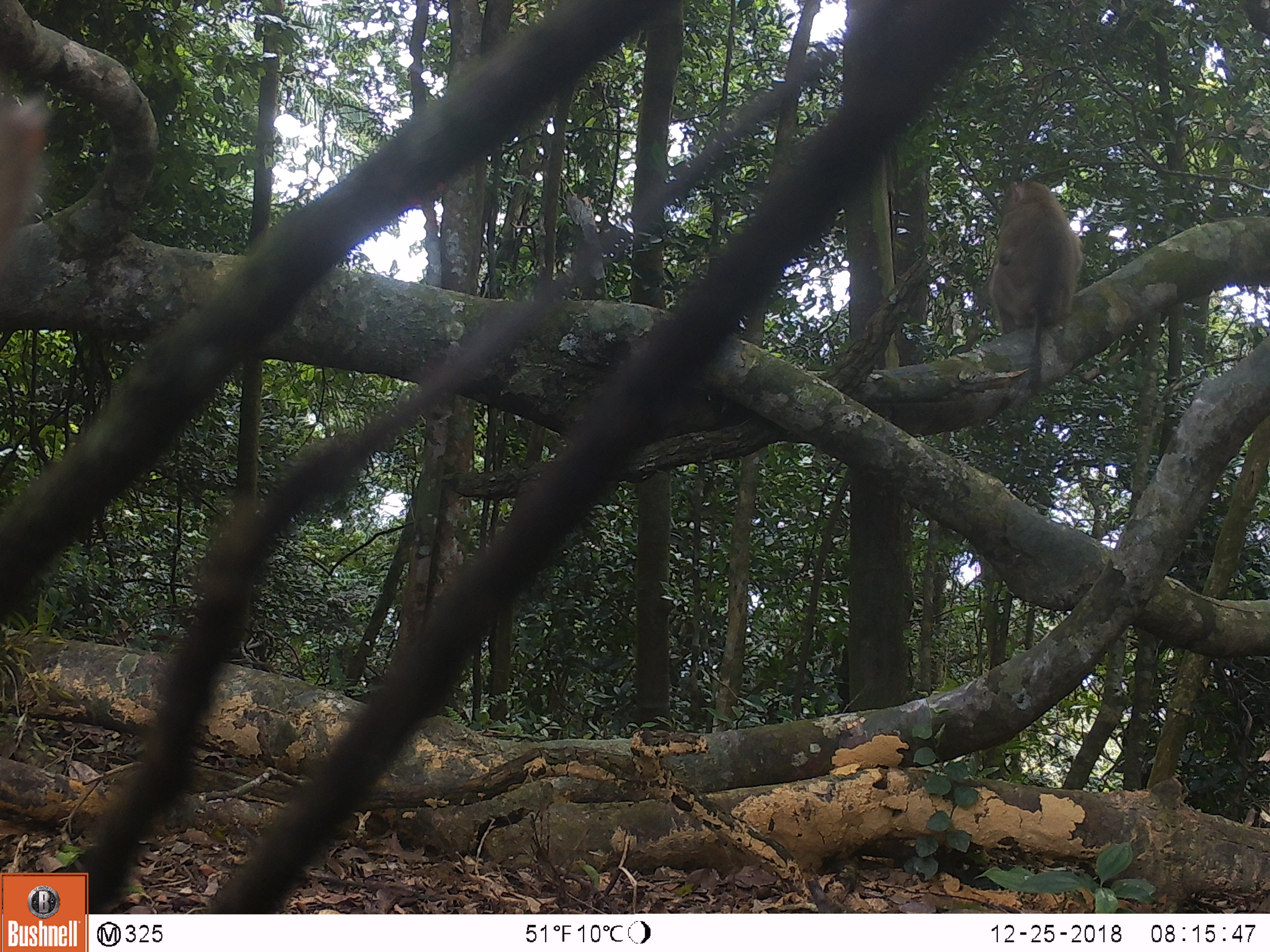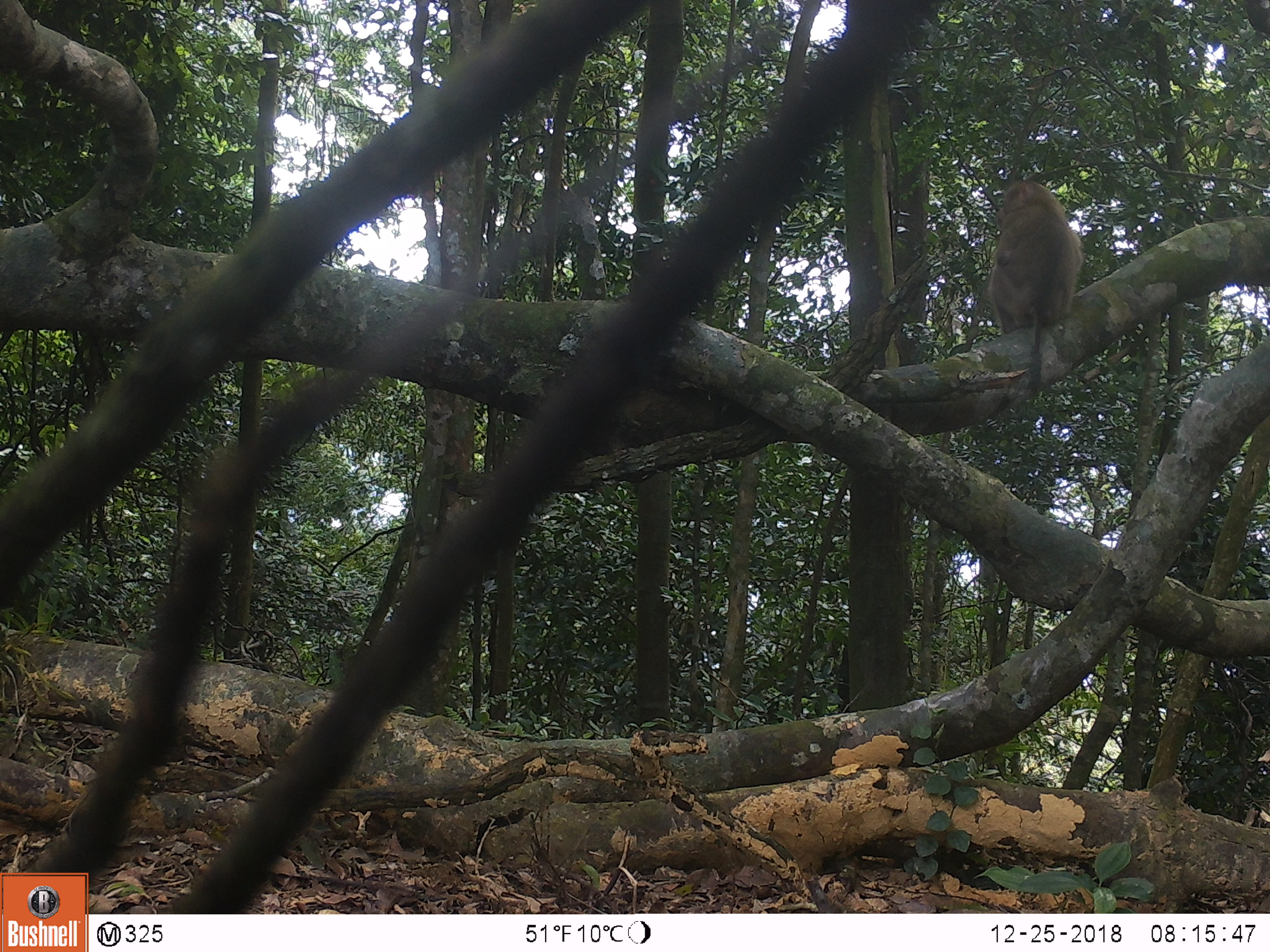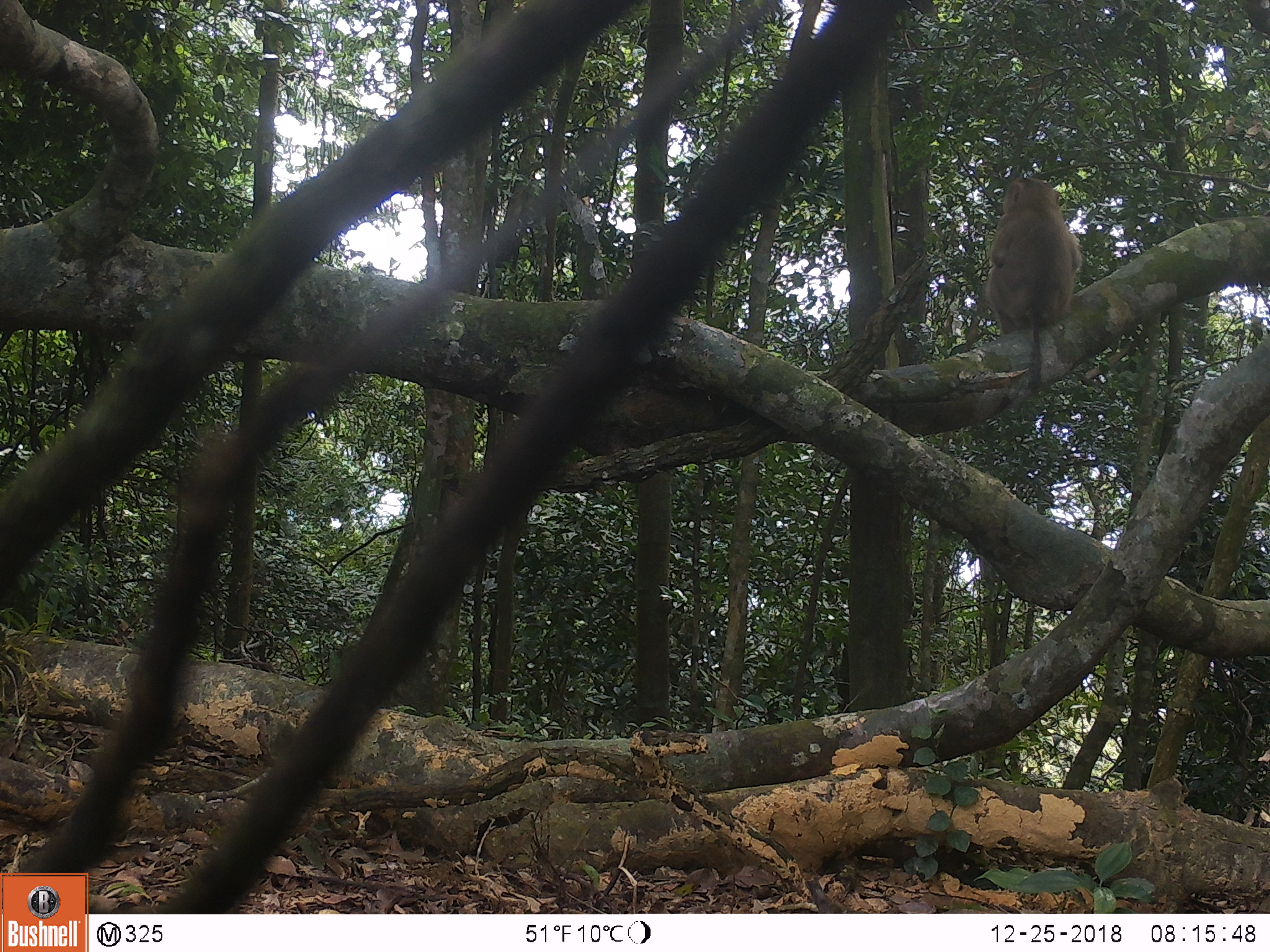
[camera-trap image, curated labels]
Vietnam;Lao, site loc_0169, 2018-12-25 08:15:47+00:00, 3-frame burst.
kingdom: Animalia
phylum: Chordata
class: Mammalia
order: Primates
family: Cercopithecidae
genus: Macaca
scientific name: Macaca nemestrina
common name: pig-tailed macaque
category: pig tailed macaque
Pig tailed macaque (pig-tailed macaque) (Macaca nemestrina). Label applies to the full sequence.